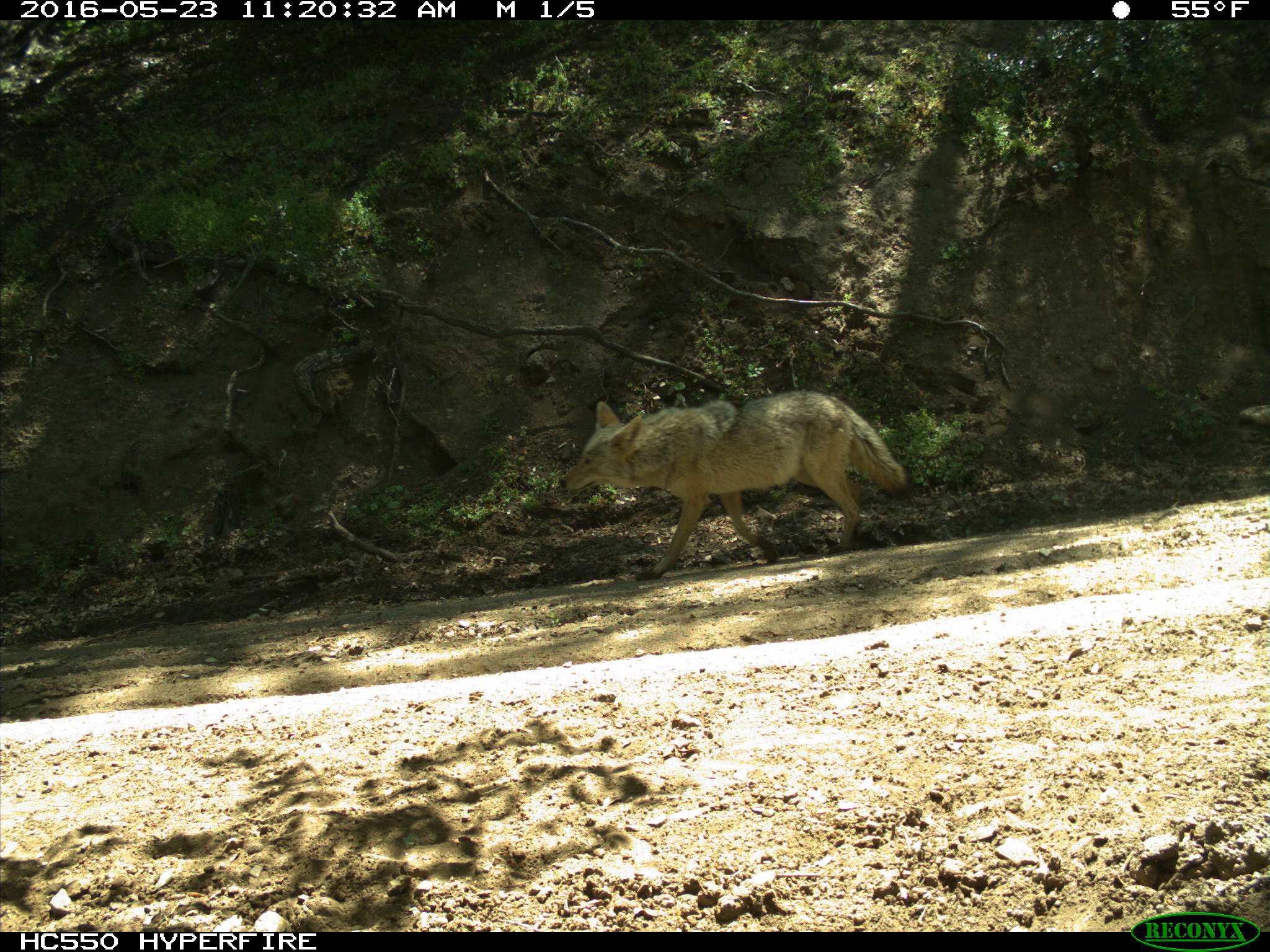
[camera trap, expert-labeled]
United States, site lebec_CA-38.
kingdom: Animalia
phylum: Chordata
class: Mammalia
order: Carnivora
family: Canidae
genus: Canis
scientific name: Canis latrans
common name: coyote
Canis latrans (coyote).